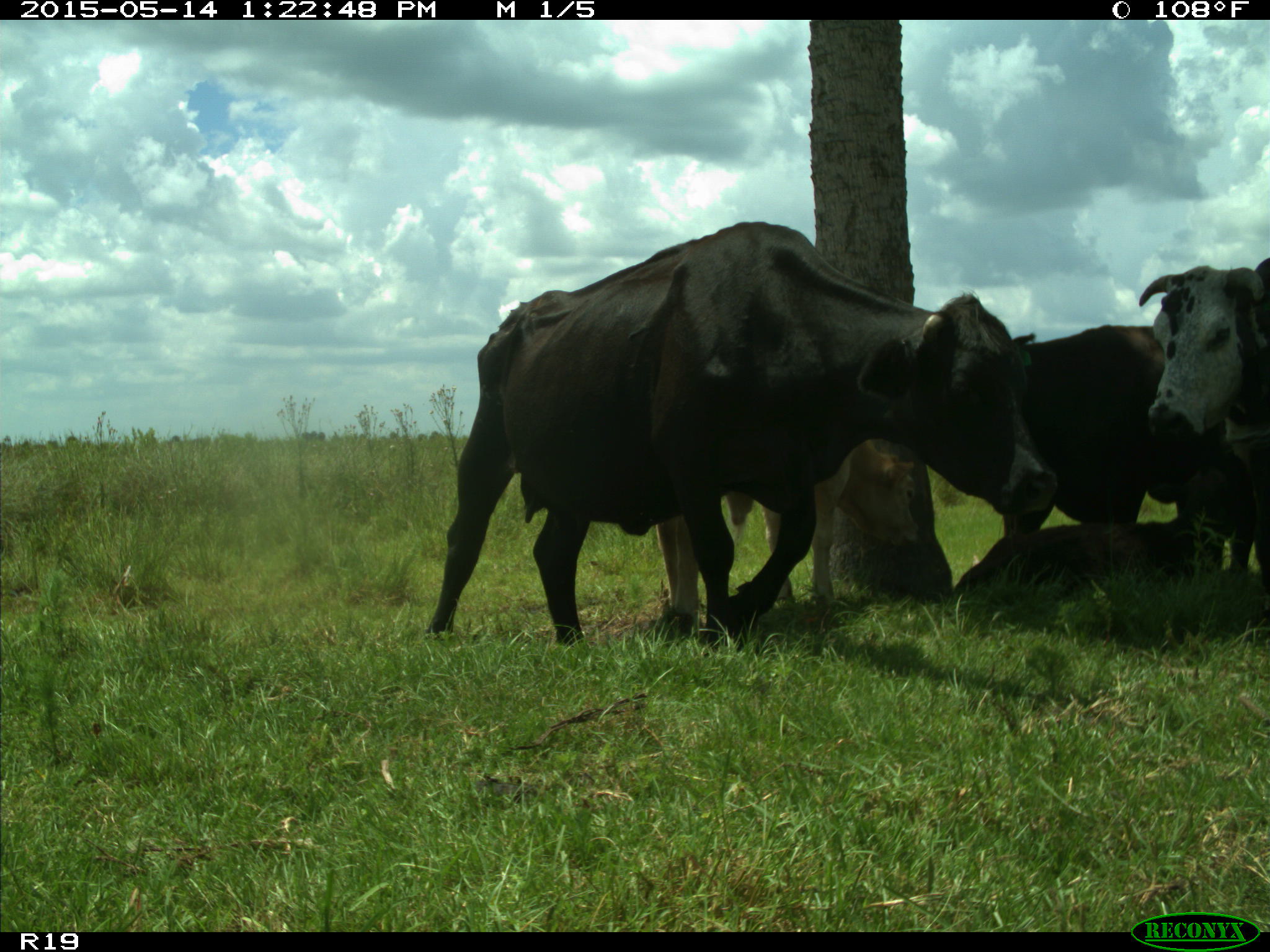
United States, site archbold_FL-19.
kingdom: Animalia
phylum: Chordata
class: Mammalia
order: Artiodactyla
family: Bovidae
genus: Bos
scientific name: Bos taurus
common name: domestic cow